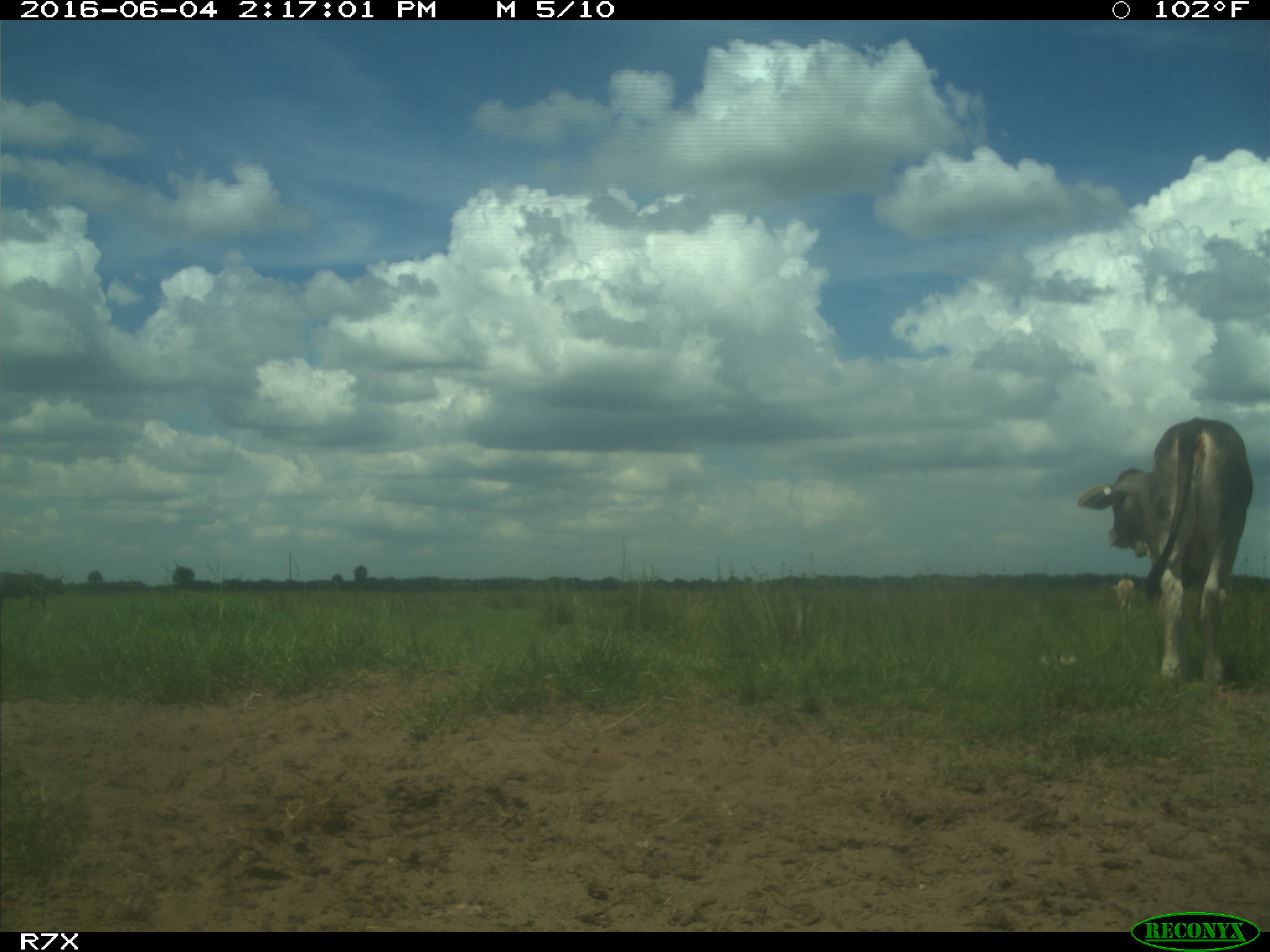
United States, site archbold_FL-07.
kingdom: Animalia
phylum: Chordata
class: Mammalia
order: Artiodactyla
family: Bovidae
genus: Bos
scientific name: Bos taurus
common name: domestic cow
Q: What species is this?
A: Bos taurus (domestic cow).